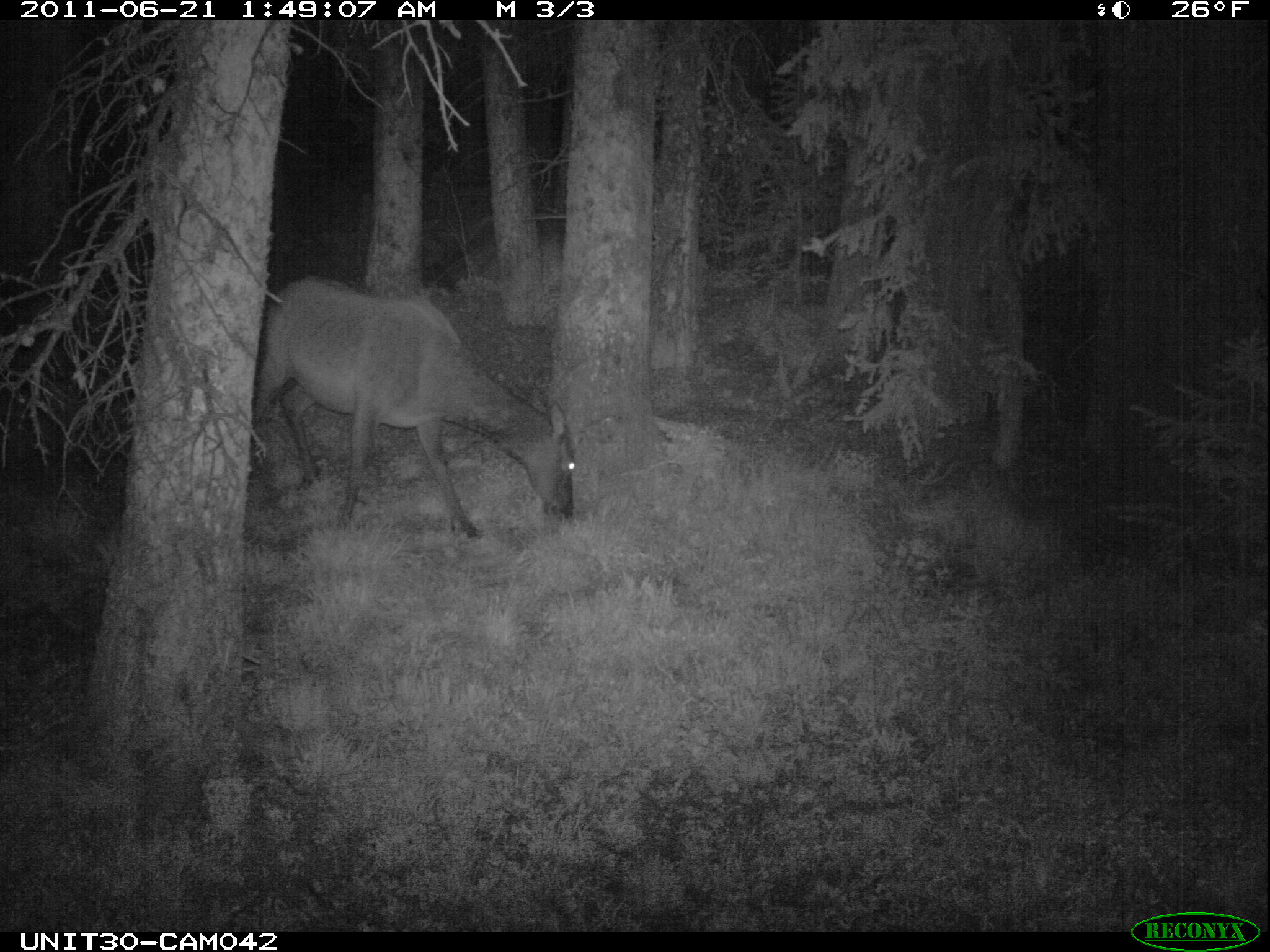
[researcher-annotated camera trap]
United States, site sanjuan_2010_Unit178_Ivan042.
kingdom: Animalia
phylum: Chordata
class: Mammalia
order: Artiodactyla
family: Cervidae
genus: Cervus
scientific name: Cervus elaphus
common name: red deer